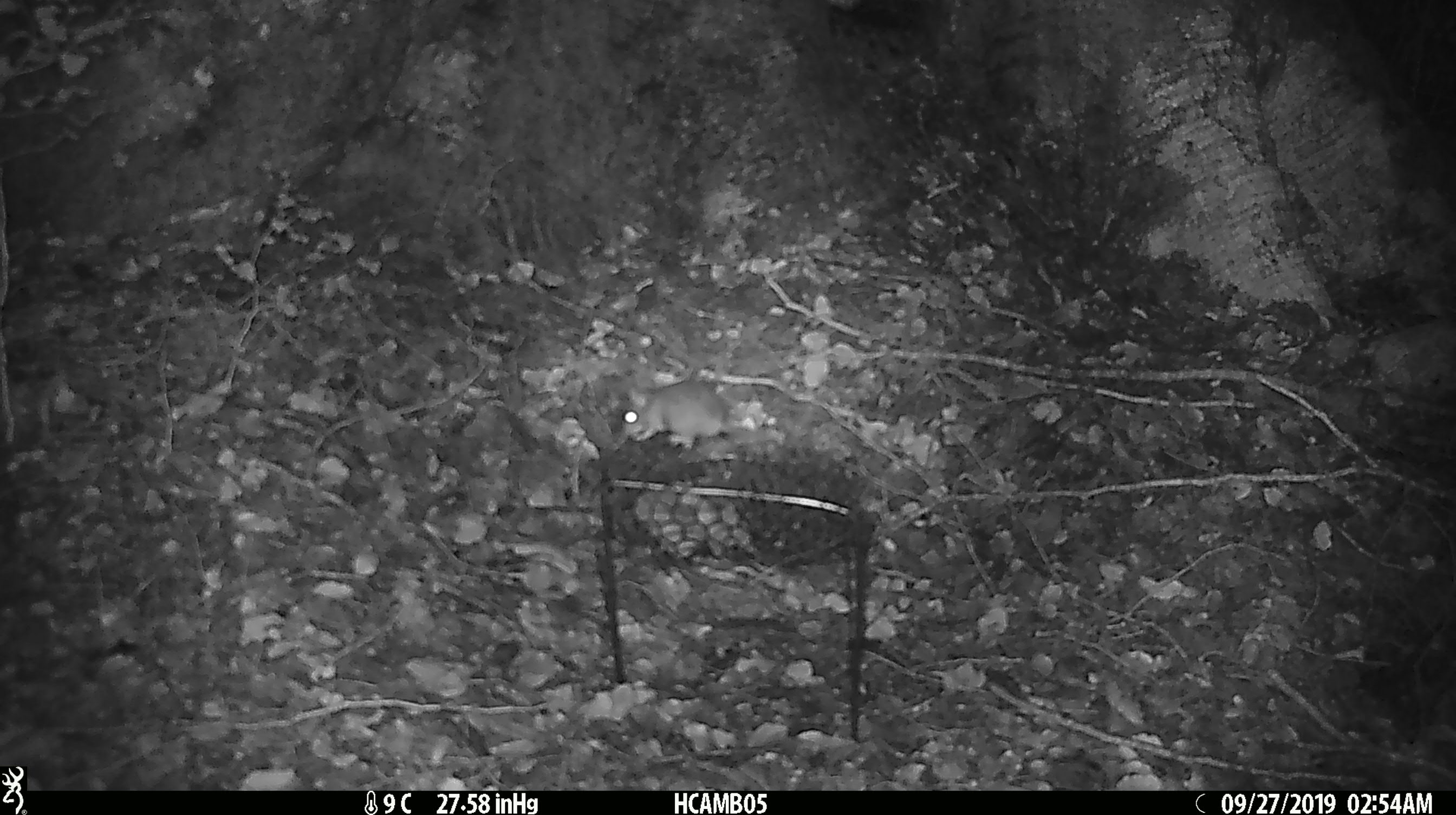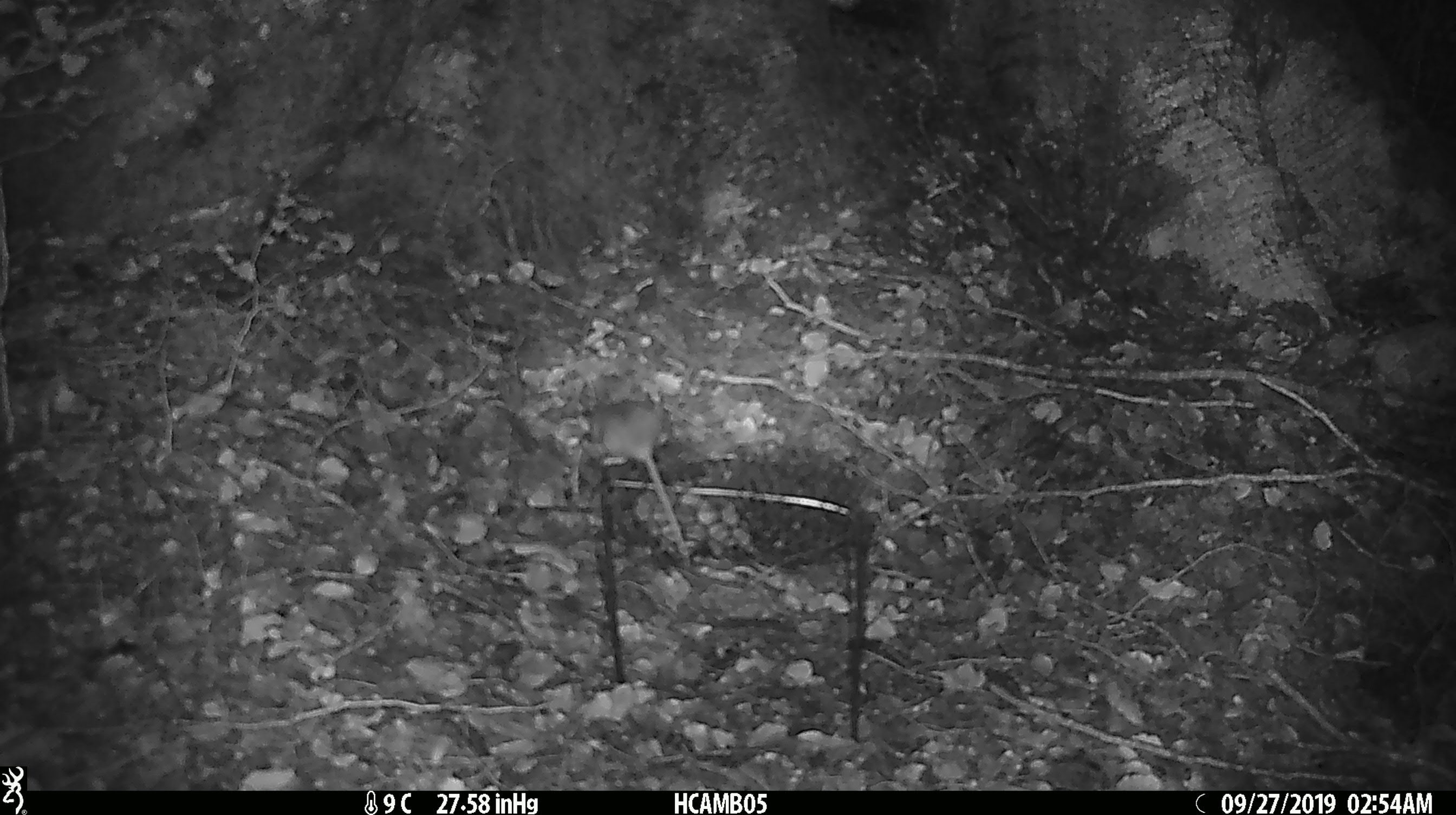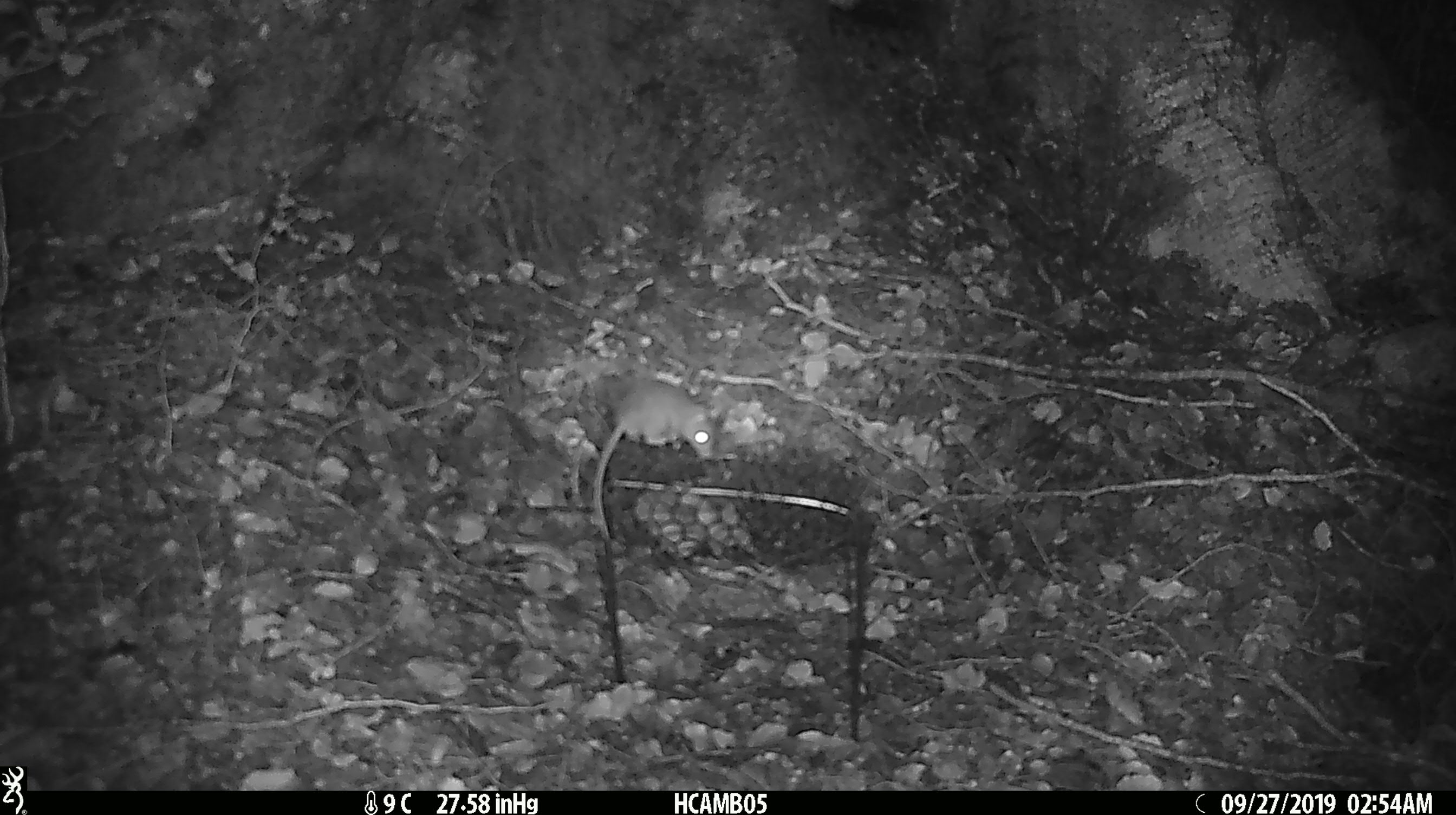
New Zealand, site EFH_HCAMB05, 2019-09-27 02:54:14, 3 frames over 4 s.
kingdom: Animalia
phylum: Chordata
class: Mammalia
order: Rodentia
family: Muridae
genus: Mus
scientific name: Mus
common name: mouse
Mouse (Mus).